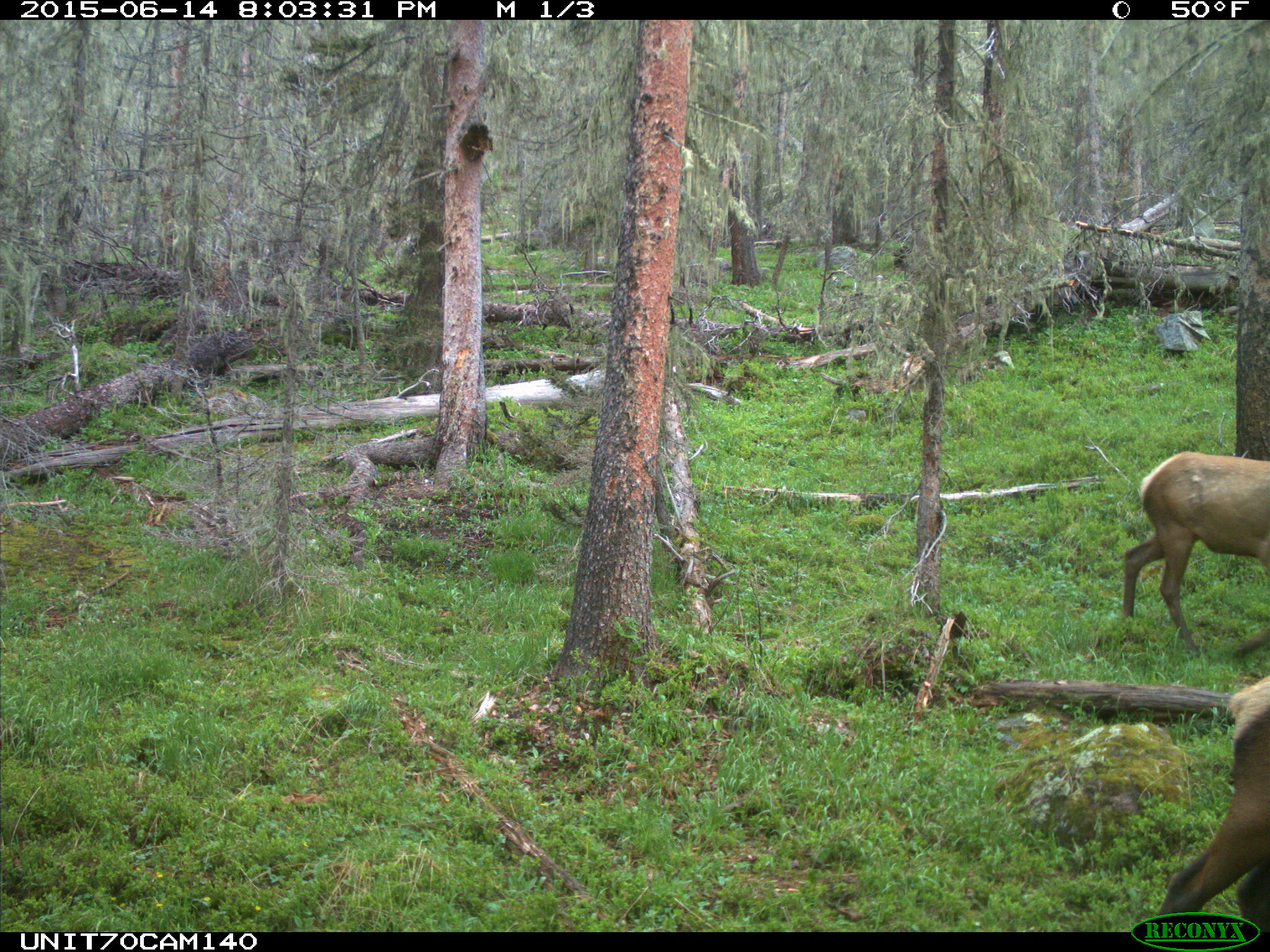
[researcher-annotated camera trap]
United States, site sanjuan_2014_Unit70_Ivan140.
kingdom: Animalia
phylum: Chordata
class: Mammalia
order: Artiodactyla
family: Cervidae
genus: Cervus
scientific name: Cervus elaphus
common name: red deer